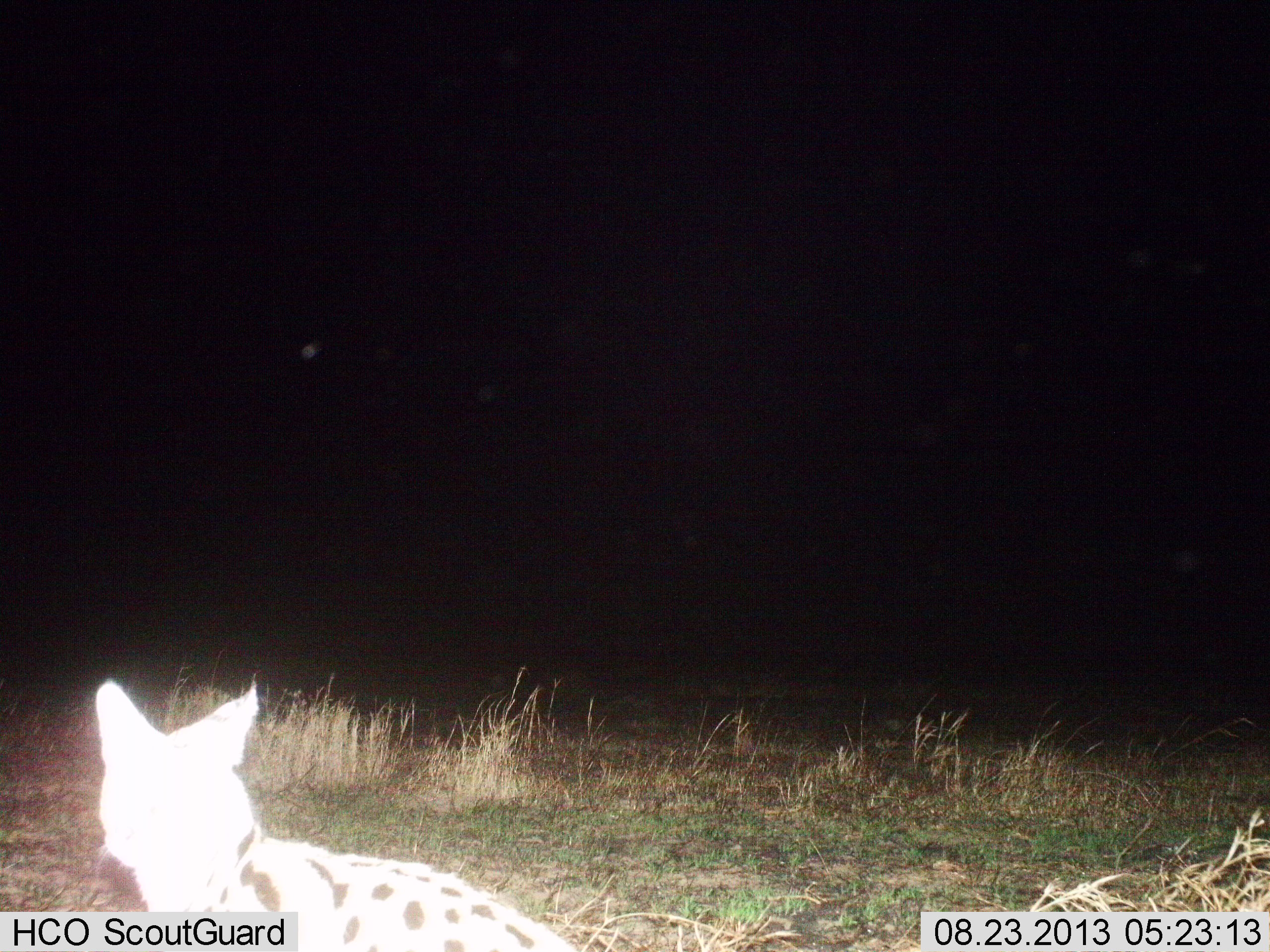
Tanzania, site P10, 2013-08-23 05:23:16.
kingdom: Animalia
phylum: Chordata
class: Mammalia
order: Carnivora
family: Felidae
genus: Leptailurus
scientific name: Leptailurus serval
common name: serval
Serval (Leptailurus serval), count 1. Behavior (volunteer vote fractions): standing 100%, resting 0%, moving 0%, interacting 0%. Young present (vote fraction): 0%. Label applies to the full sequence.